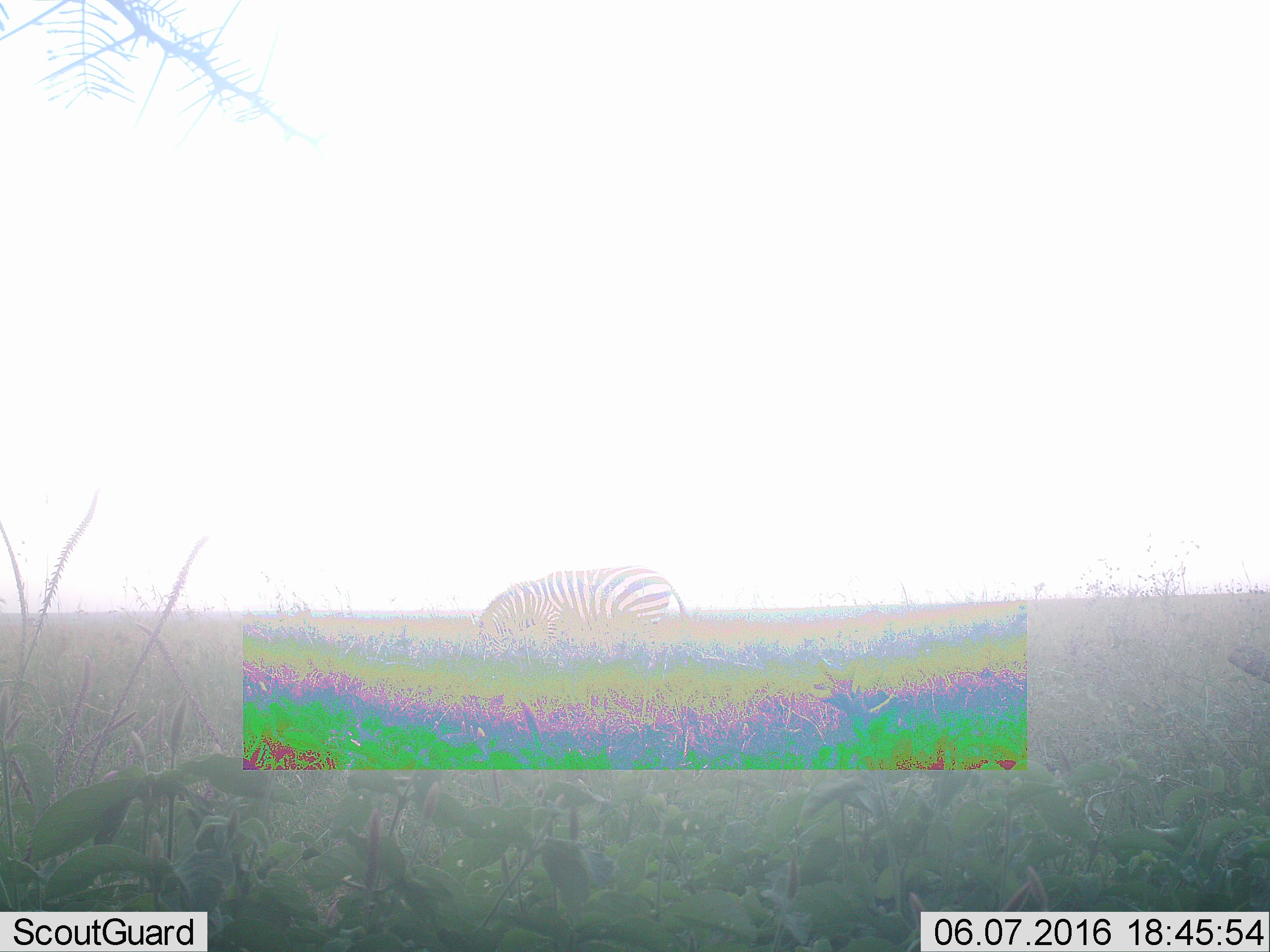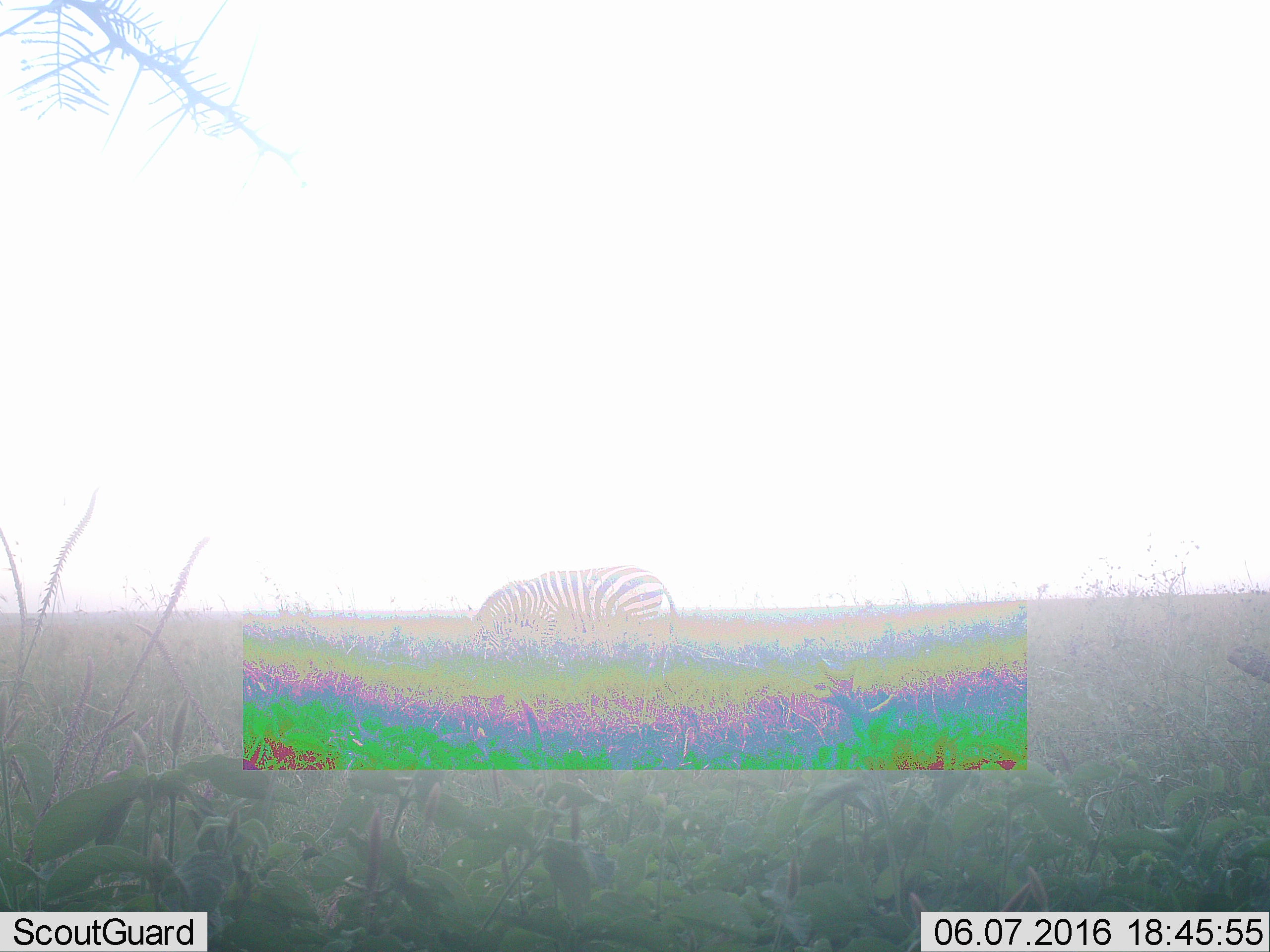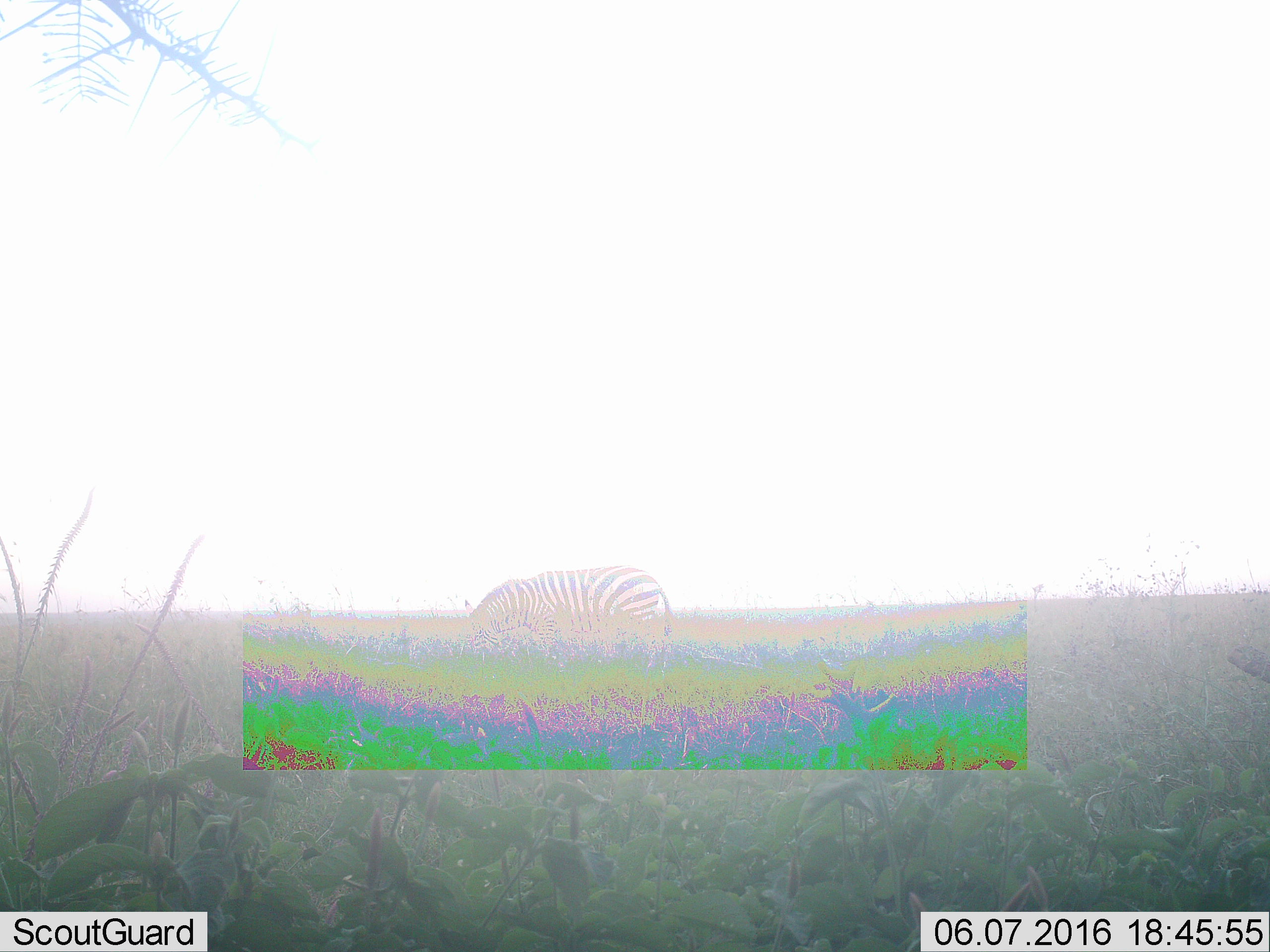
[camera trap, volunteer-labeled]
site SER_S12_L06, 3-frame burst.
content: unidentified animal